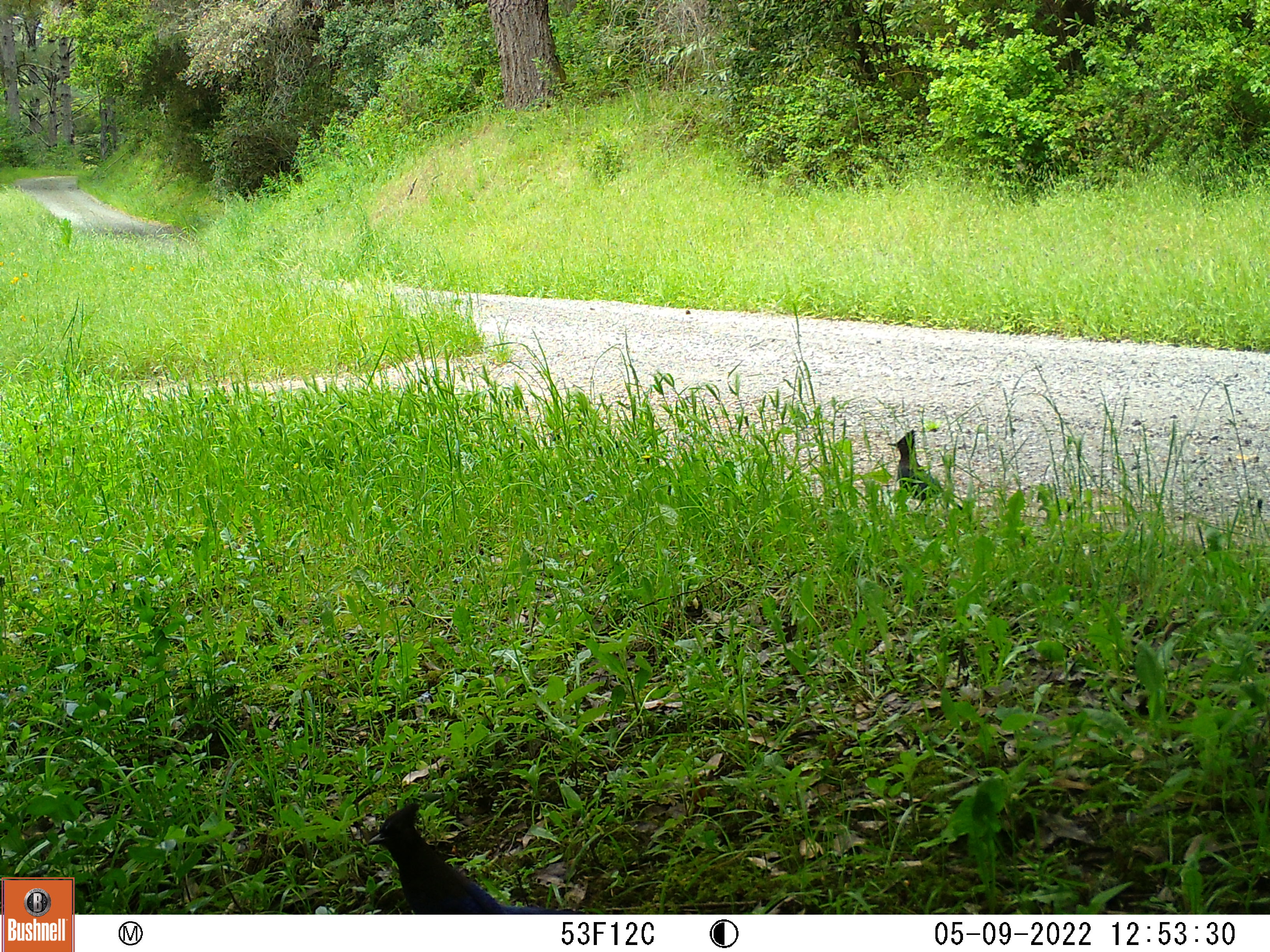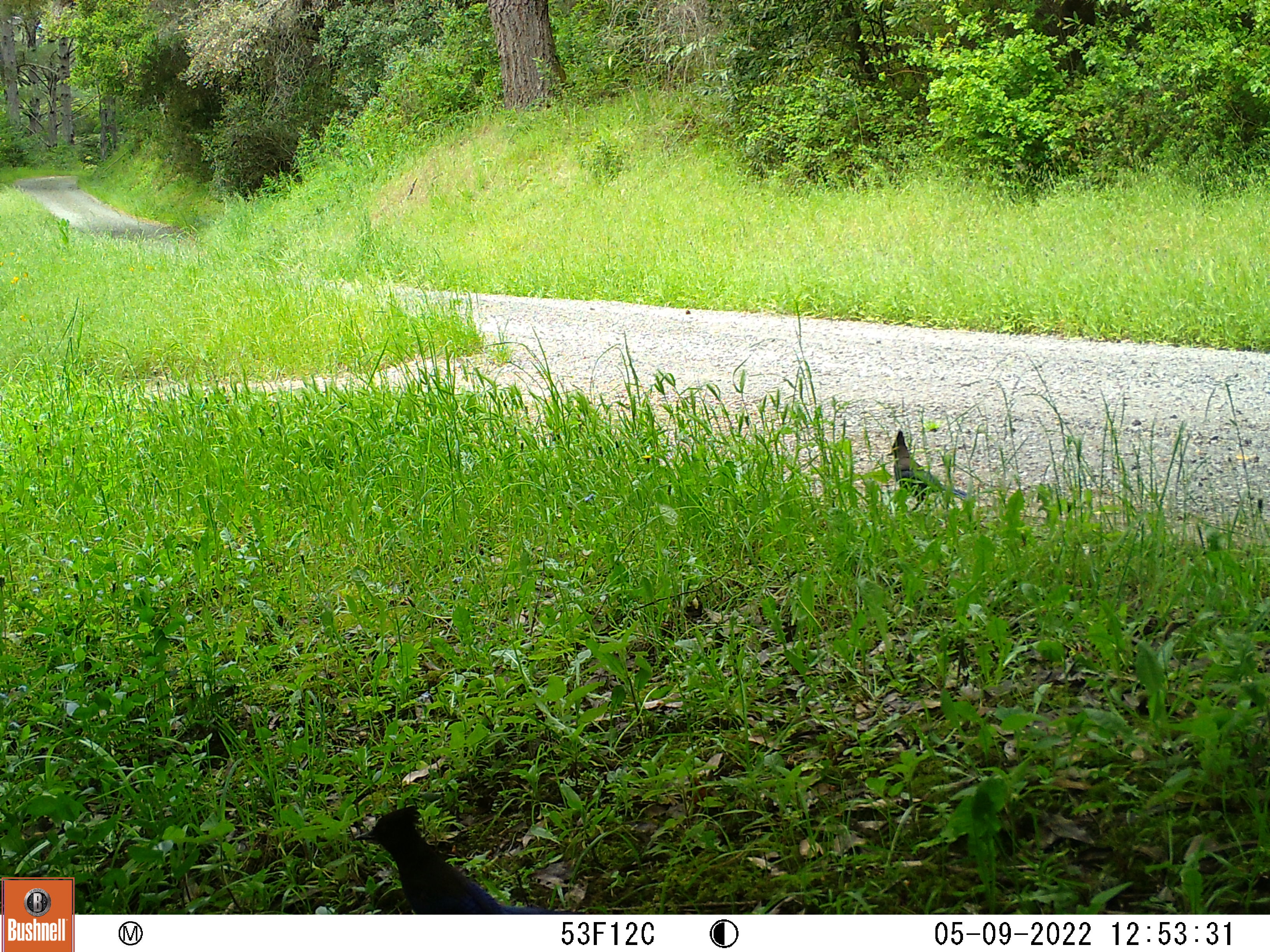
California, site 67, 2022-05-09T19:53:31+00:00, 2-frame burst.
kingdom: Animalia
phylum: Chordata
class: Aves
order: Passeriformes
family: Corvidae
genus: Cyanocitta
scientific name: Cyanocitta stelleri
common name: steller's jay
Steller's jay (Cyanocitta stelleri).